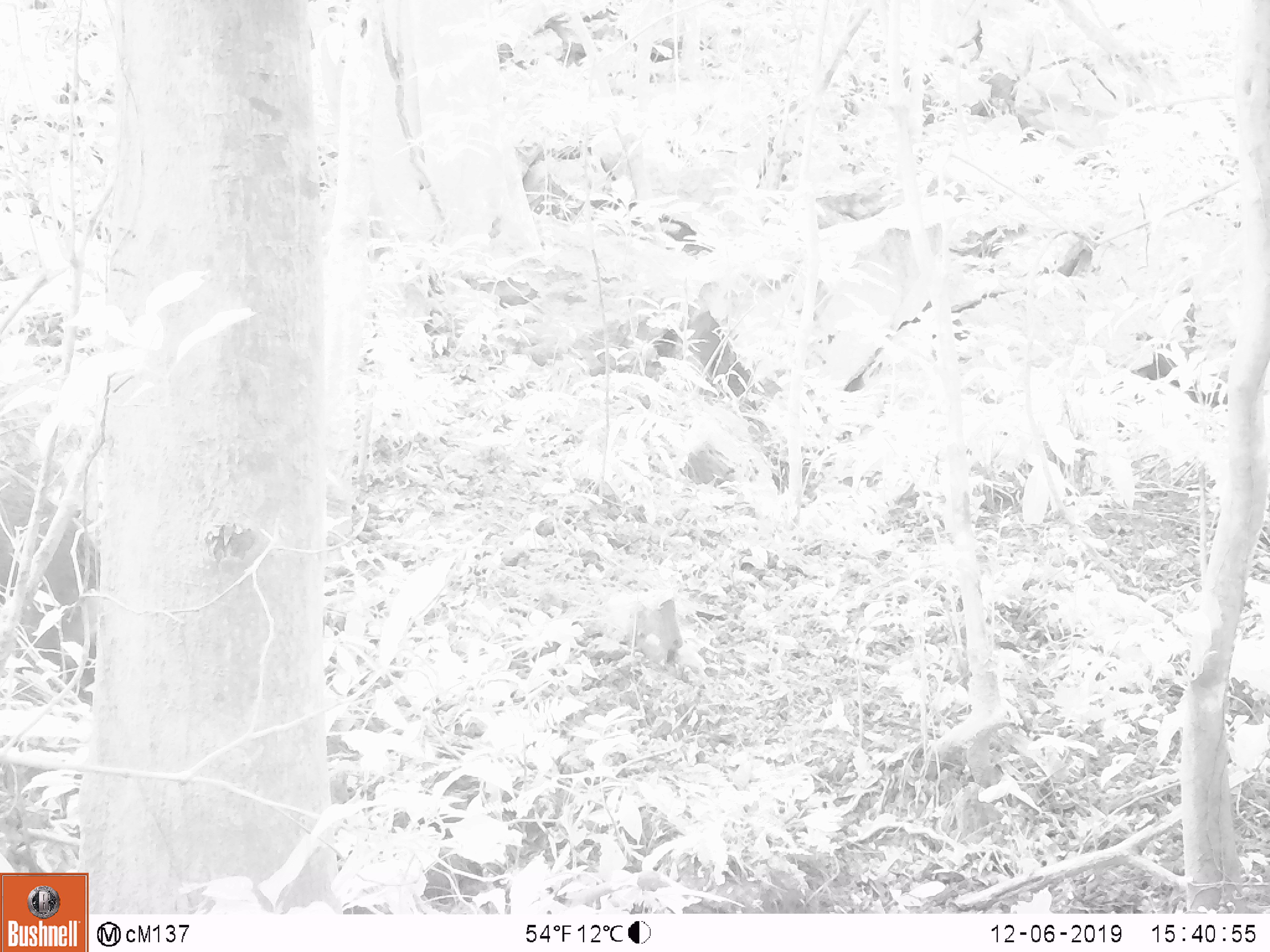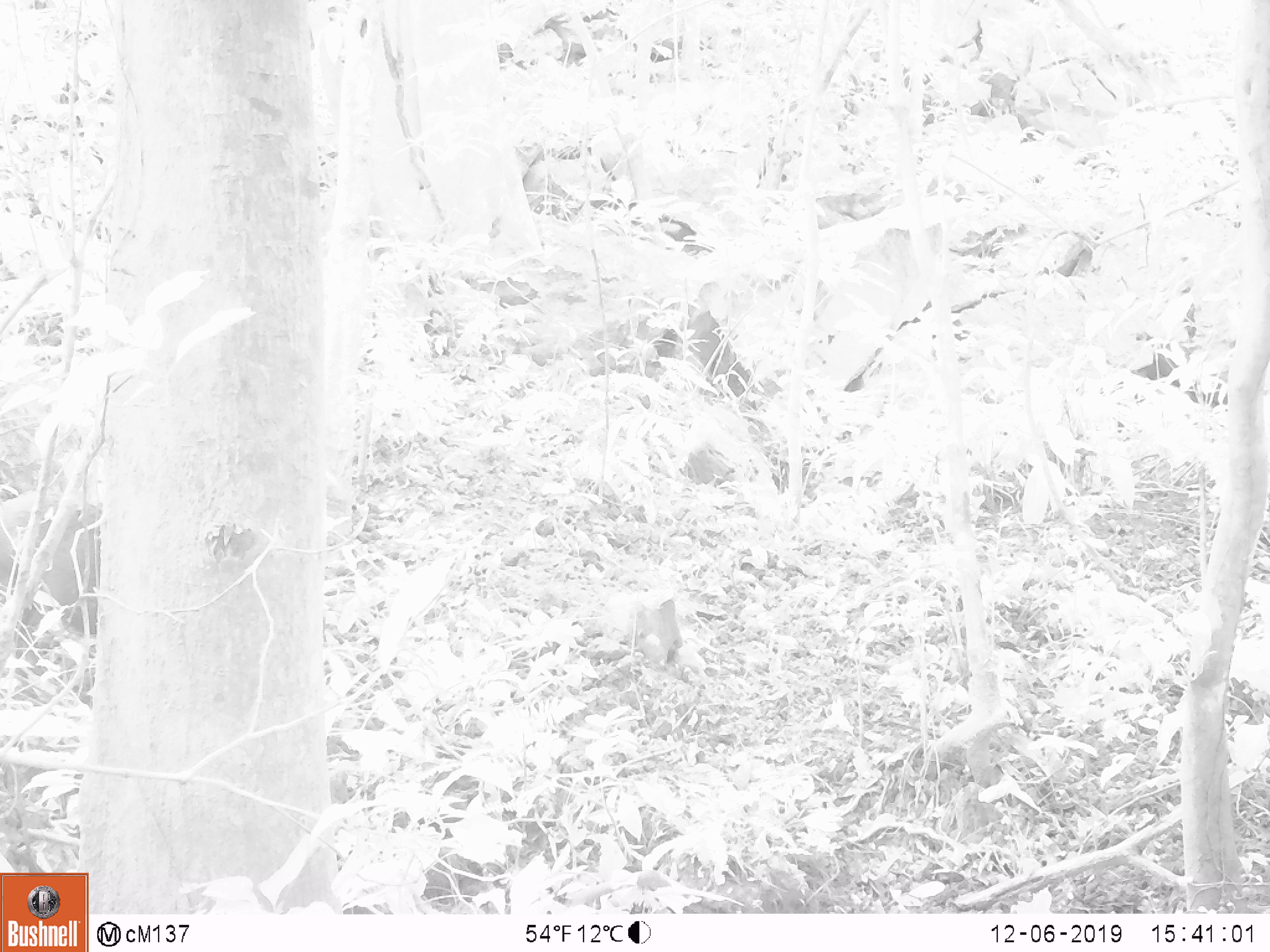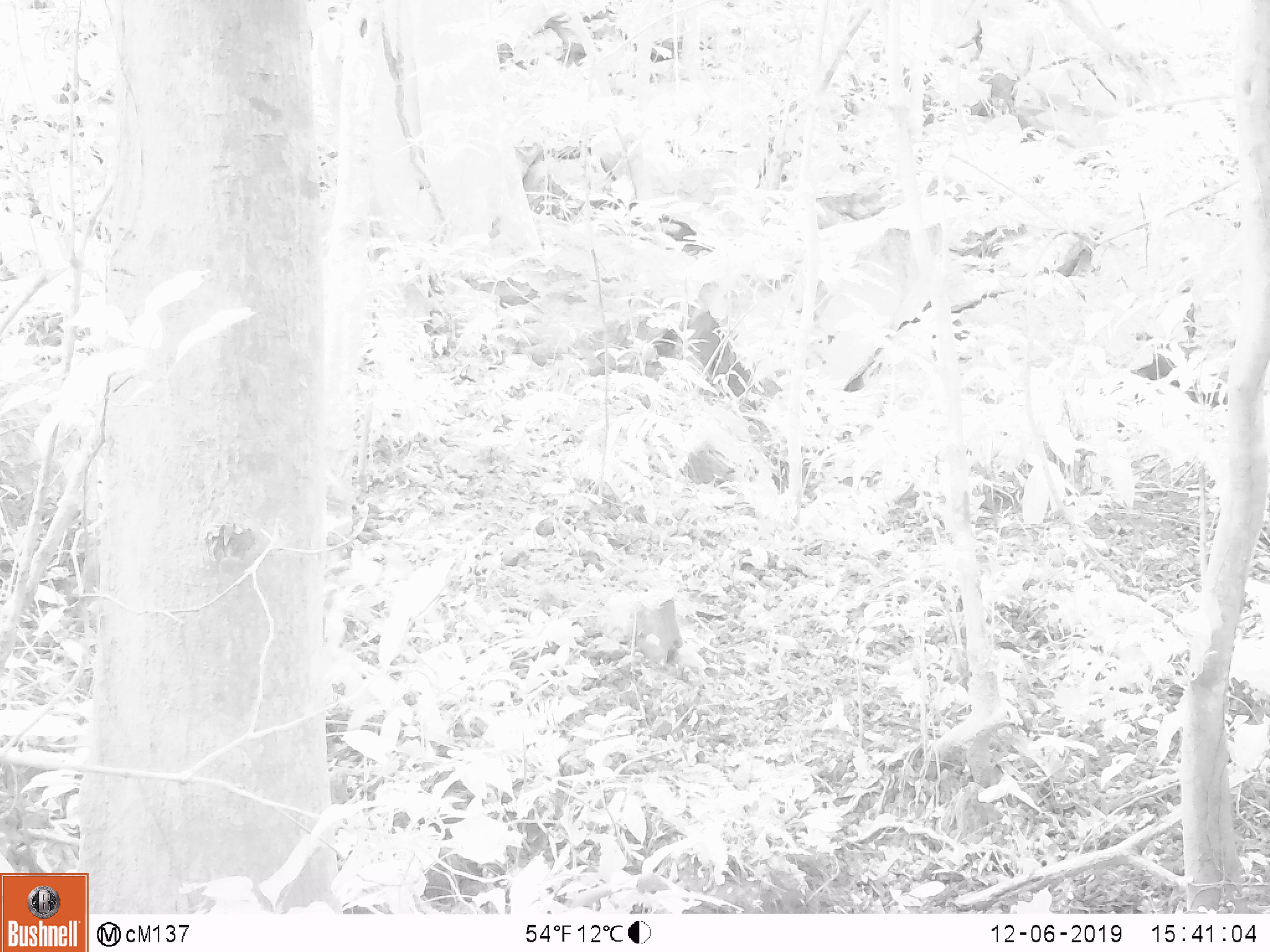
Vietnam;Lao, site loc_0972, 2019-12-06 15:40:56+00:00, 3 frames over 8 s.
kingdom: Animalia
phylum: Chordata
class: Mammalia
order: Artiodactyla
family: Suidae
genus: Sus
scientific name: Sus scrofa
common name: eurasian wild pig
Eurasian wild pig (Sus scrofa). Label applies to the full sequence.